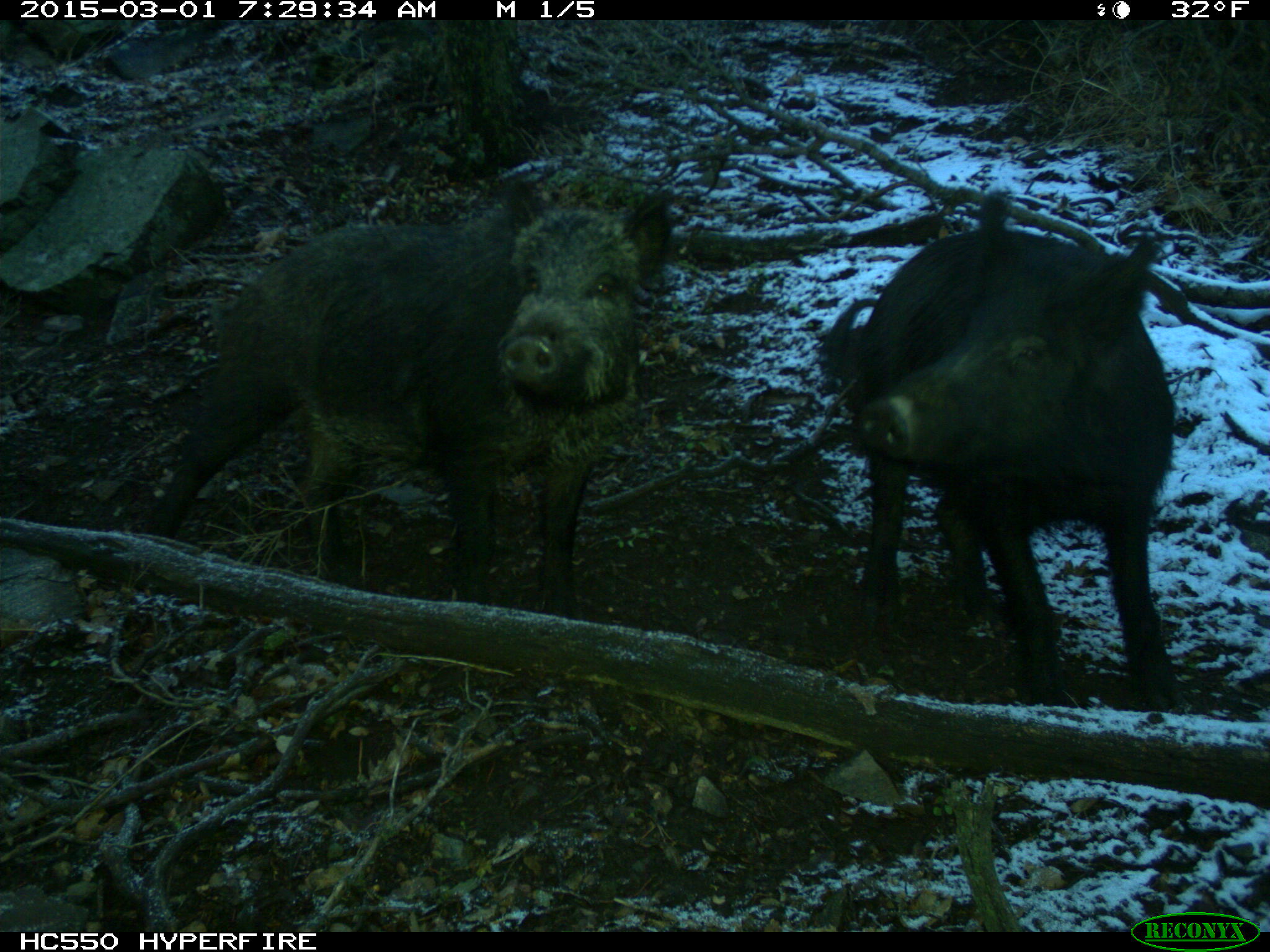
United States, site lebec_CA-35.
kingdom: Animalia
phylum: Chordata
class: Mammalia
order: Artiodactyla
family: Suidae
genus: Sus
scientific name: Sus scrofa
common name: wild boar